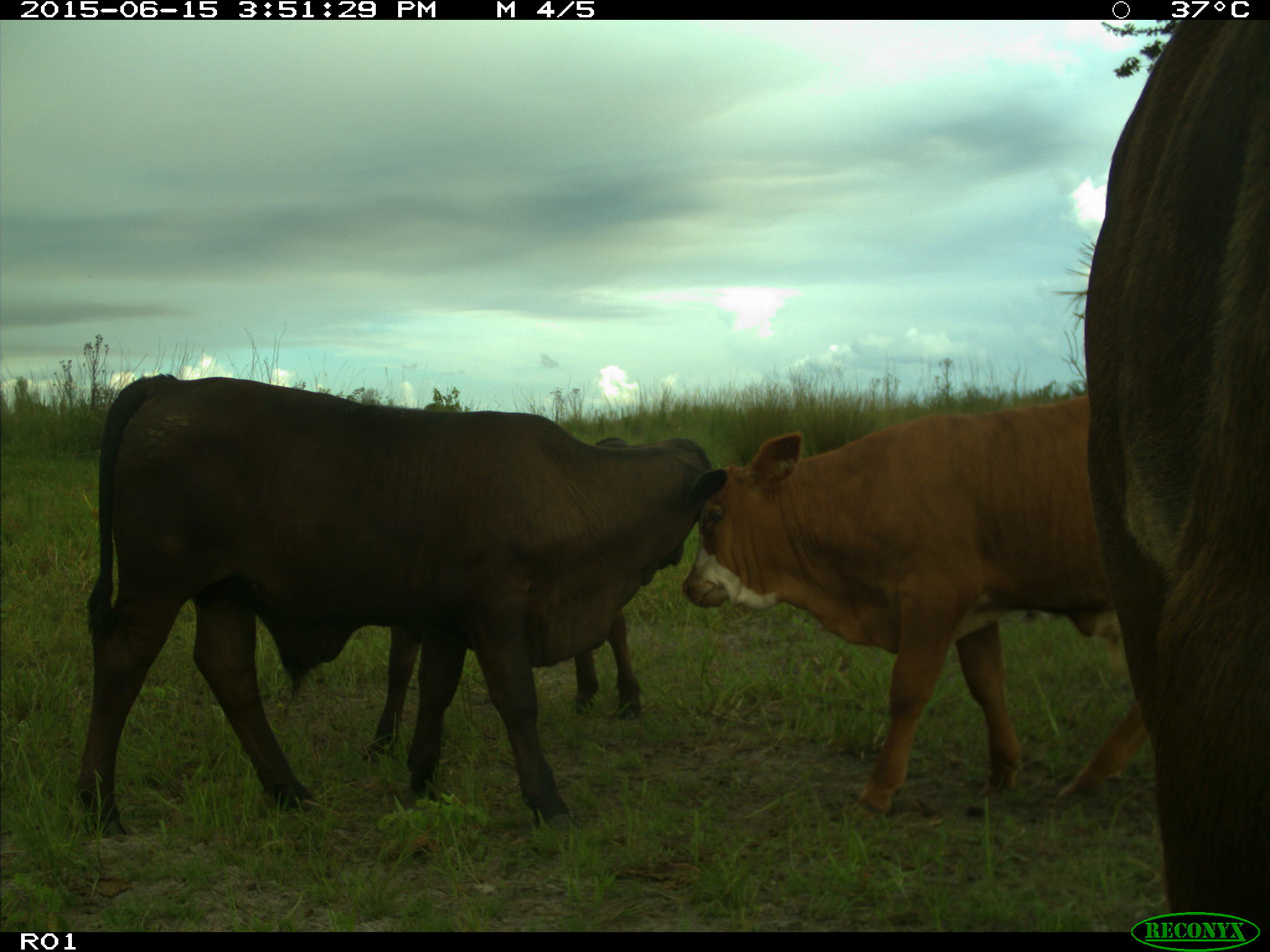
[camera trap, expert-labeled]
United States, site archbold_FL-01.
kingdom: Animalia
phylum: Chordata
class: Mammalia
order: Artiodactyla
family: Bovidae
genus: Bos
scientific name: Bos taurus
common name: domestic cow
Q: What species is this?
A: Bos taurus (domestic cow).